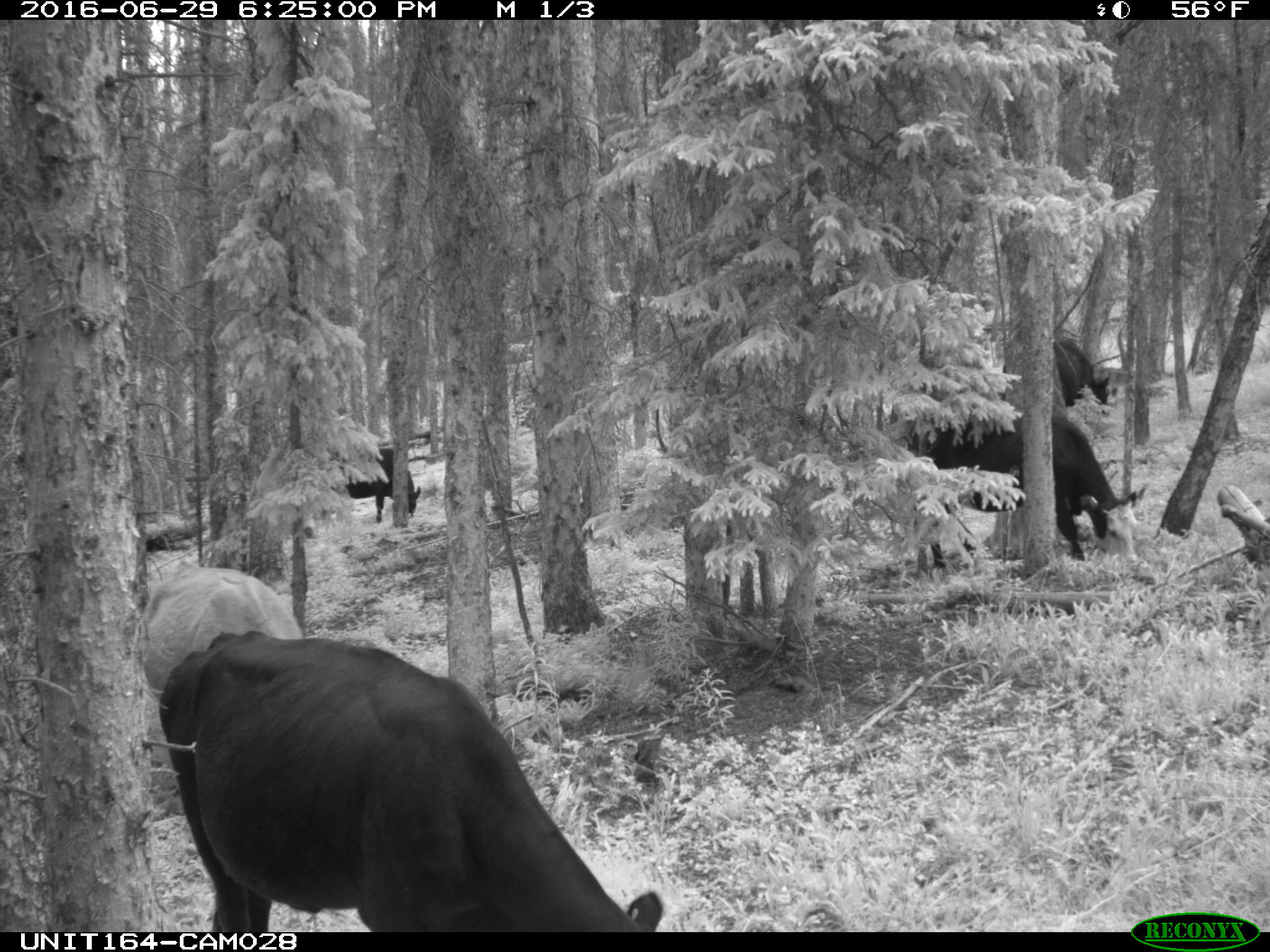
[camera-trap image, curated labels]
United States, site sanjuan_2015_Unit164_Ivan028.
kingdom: Animalia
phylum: Chordata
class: Mammalia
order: Artiodactyla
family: Bovidae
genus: Bos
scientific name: Bos taurus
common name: domestic cow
Bos taurus (domestic cow).